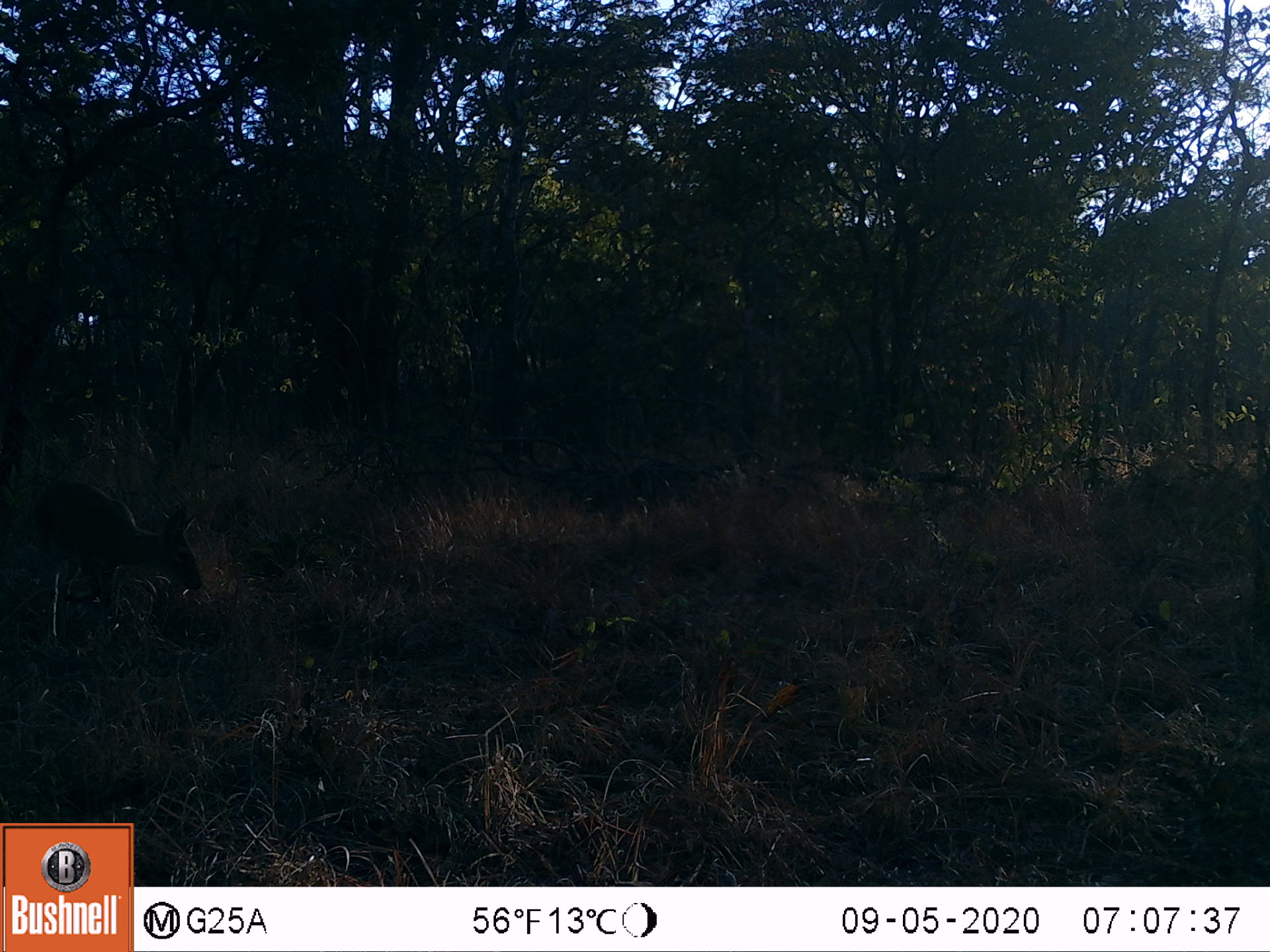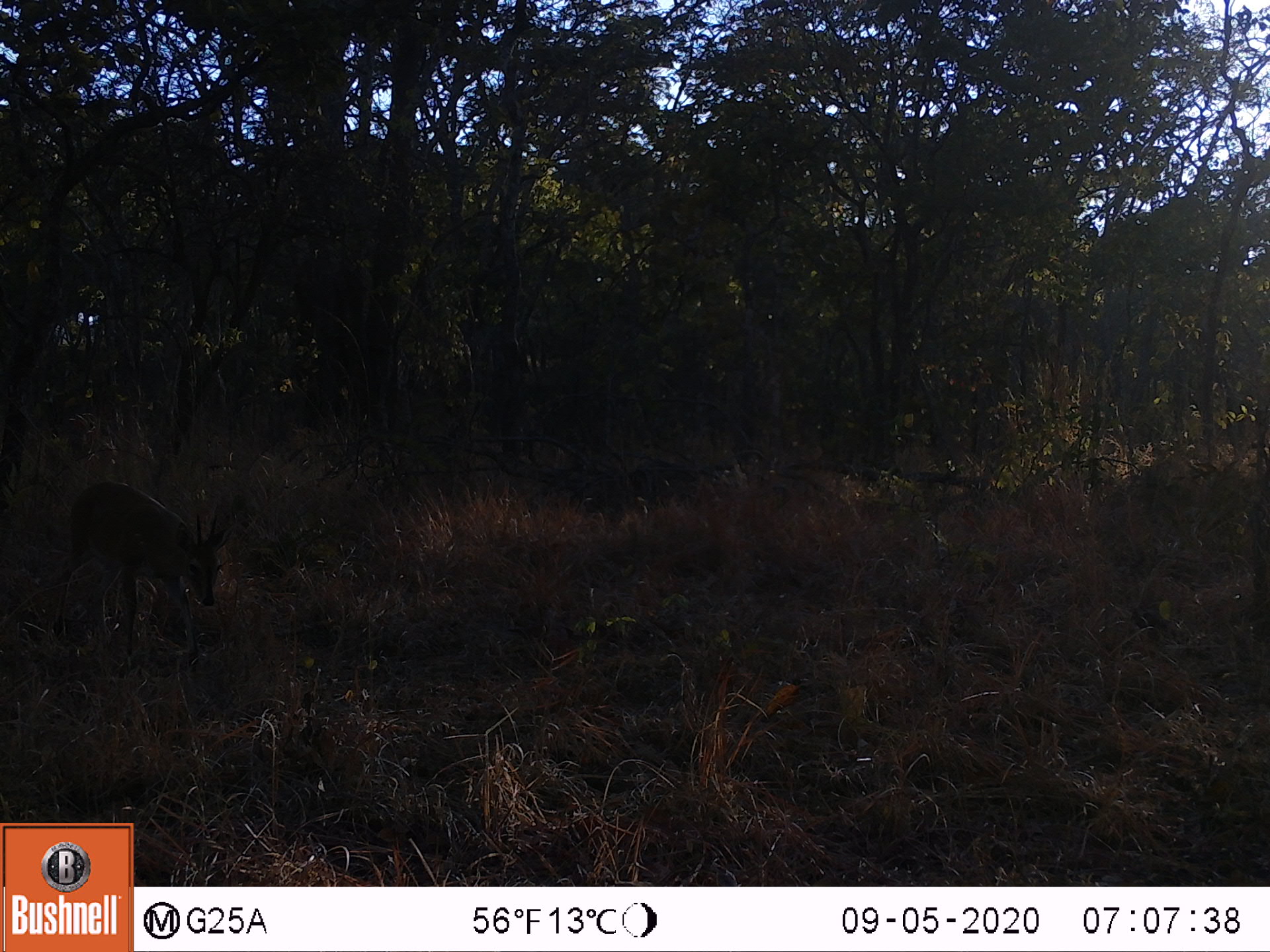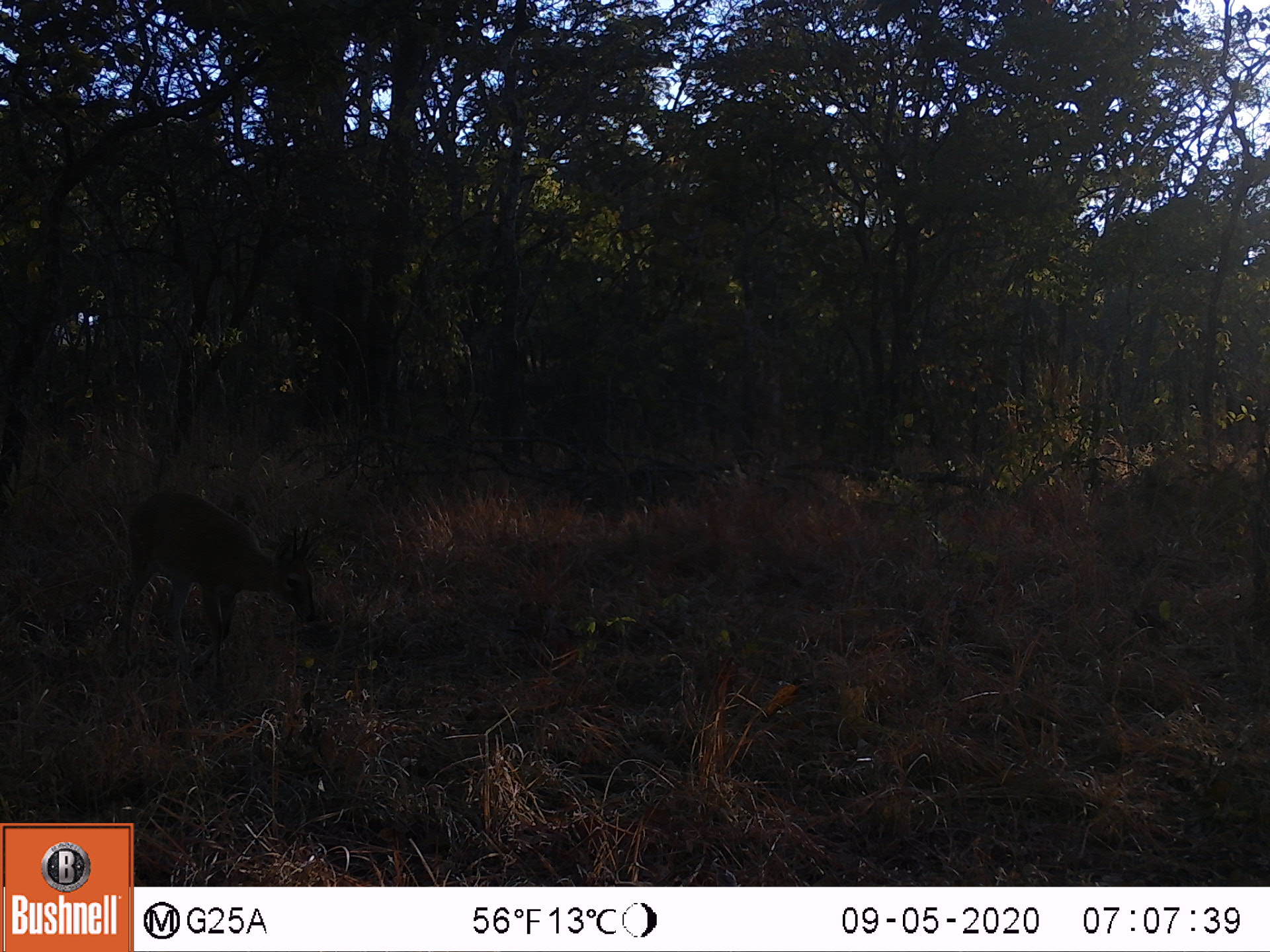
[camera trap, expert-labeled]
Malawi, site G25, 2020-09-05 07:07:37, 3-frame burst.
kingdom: Animalia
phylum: Chordata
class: Mammalia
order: Artiodactyla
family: Bovidae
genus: Sylvicapra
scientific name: Sylvicapra grimmia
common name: common duiker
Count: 1.